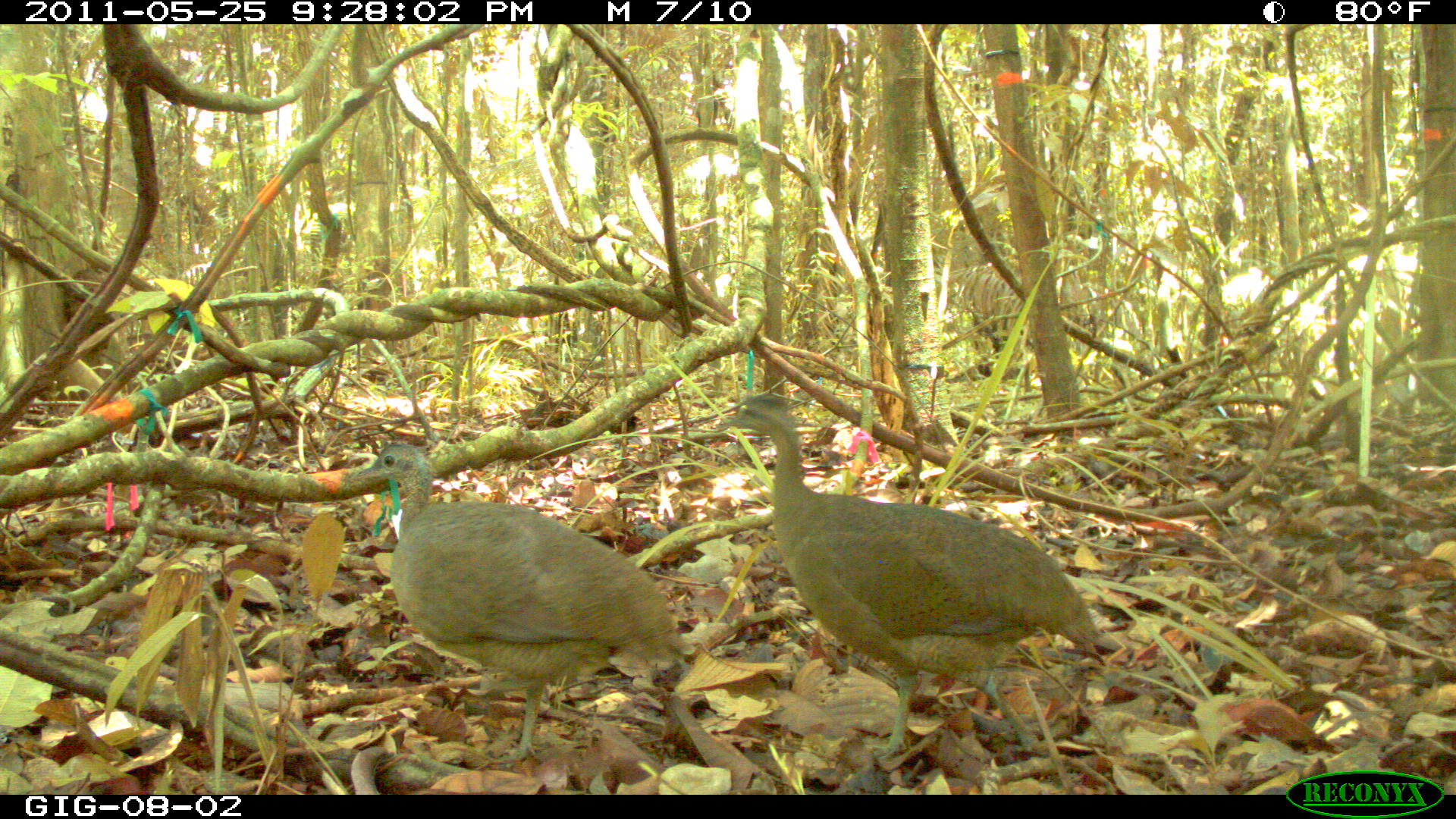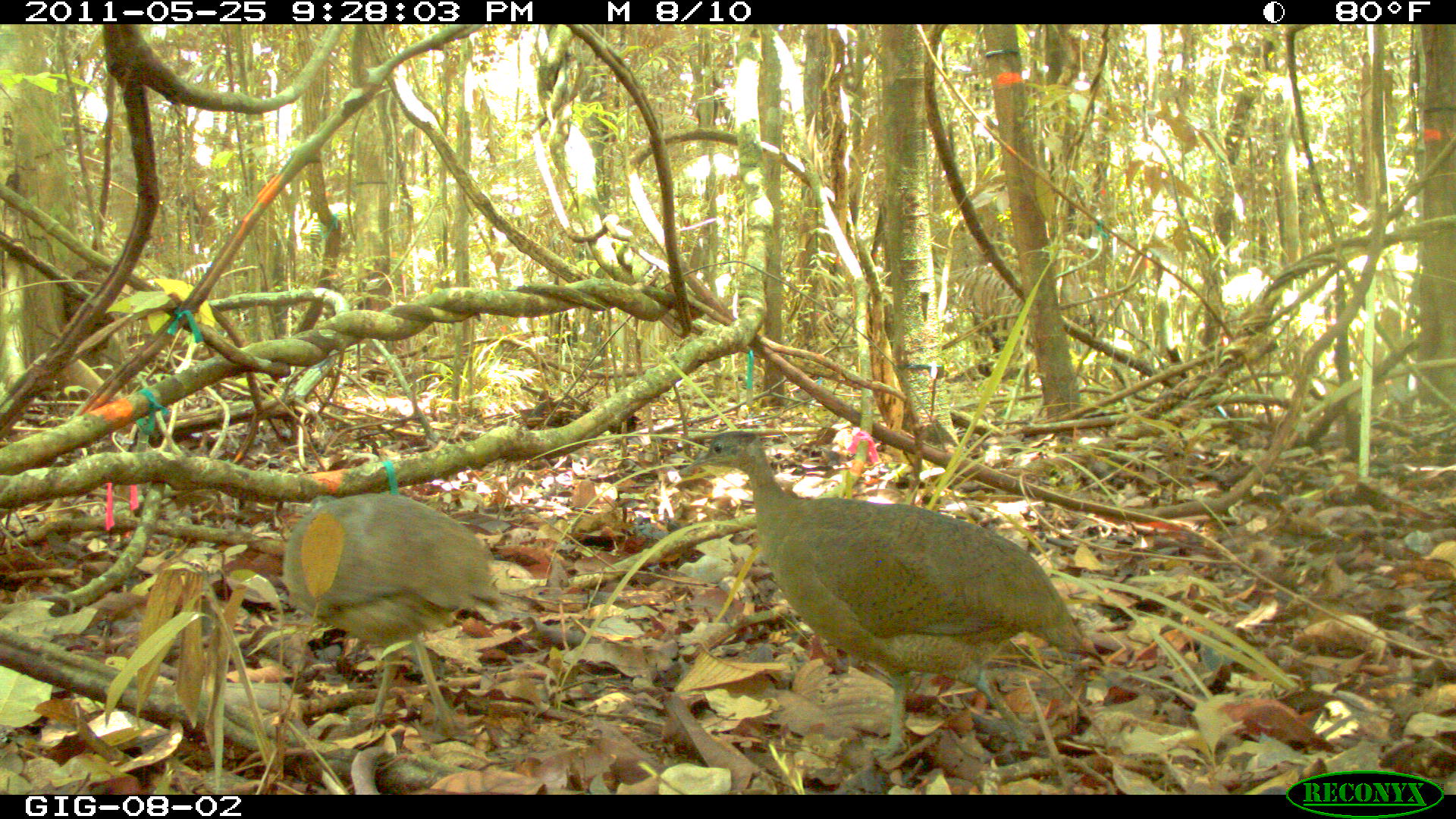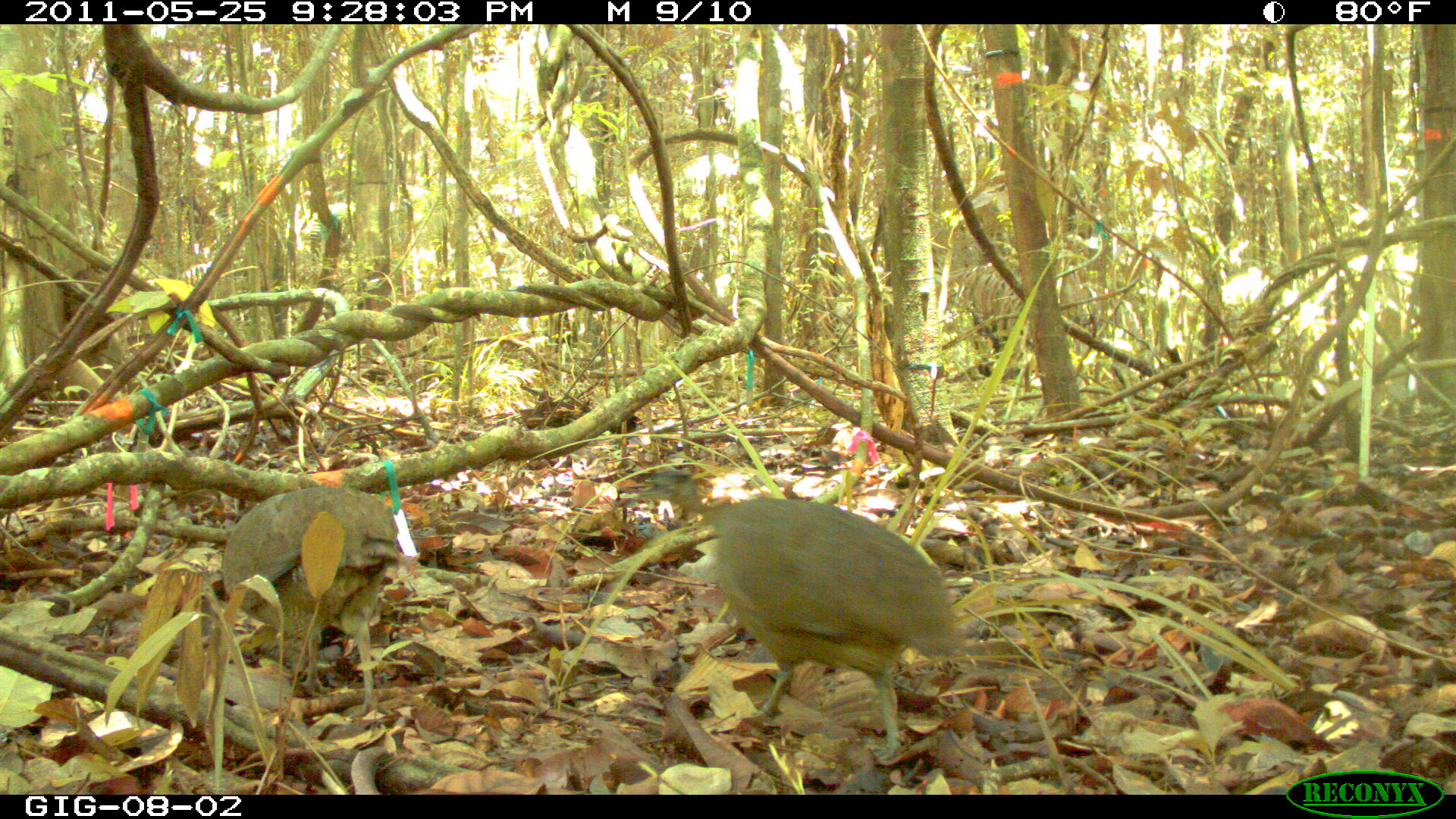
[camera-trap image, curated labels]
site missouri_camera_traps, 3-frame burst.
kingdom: Animalia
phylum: Chordata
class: Aves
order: Tinamiformes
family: Tinamidae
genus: Tinamus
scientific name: Tinamus major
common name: great tinamou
Great tinamou (Tinamus major). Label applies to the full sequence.